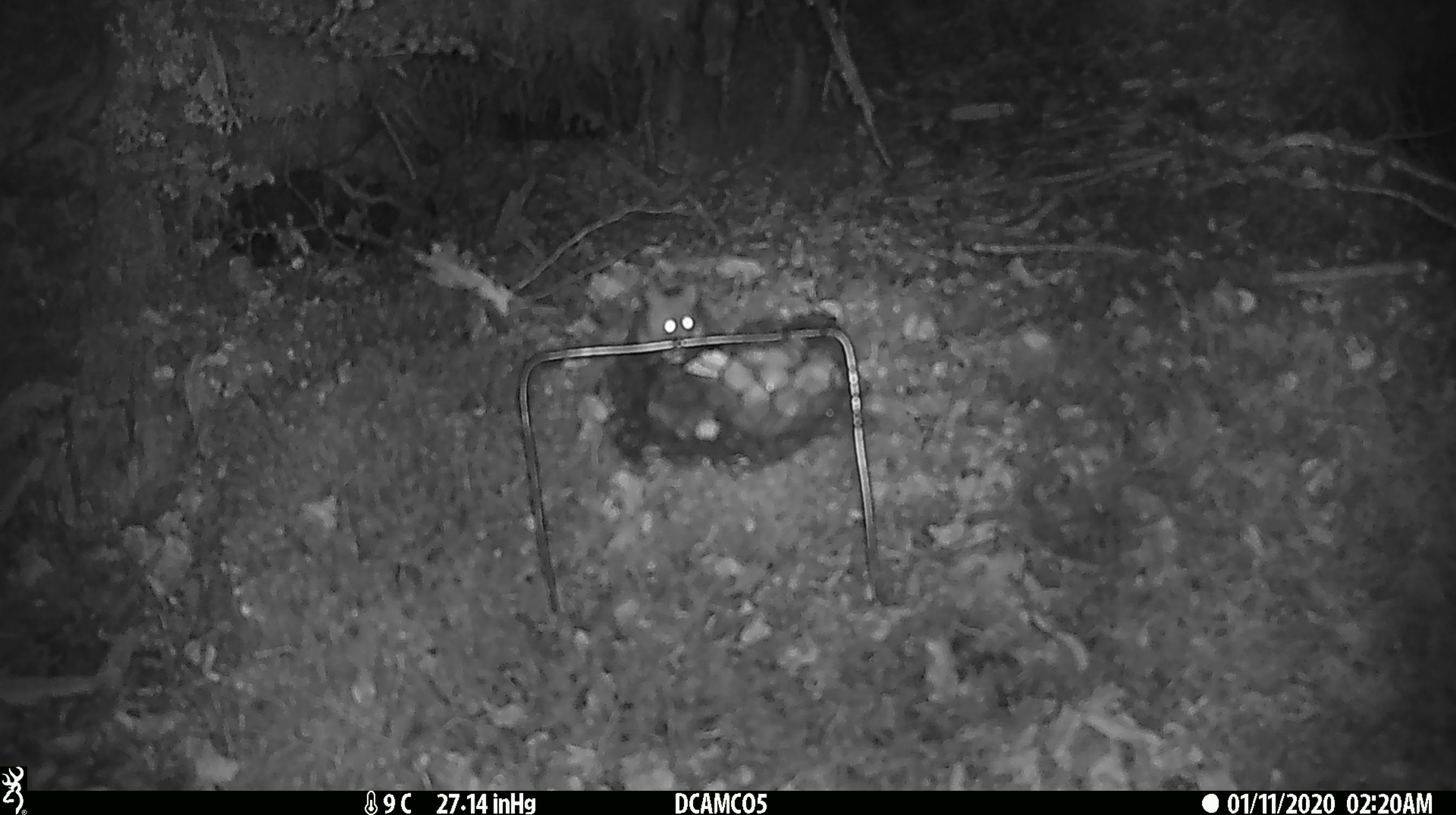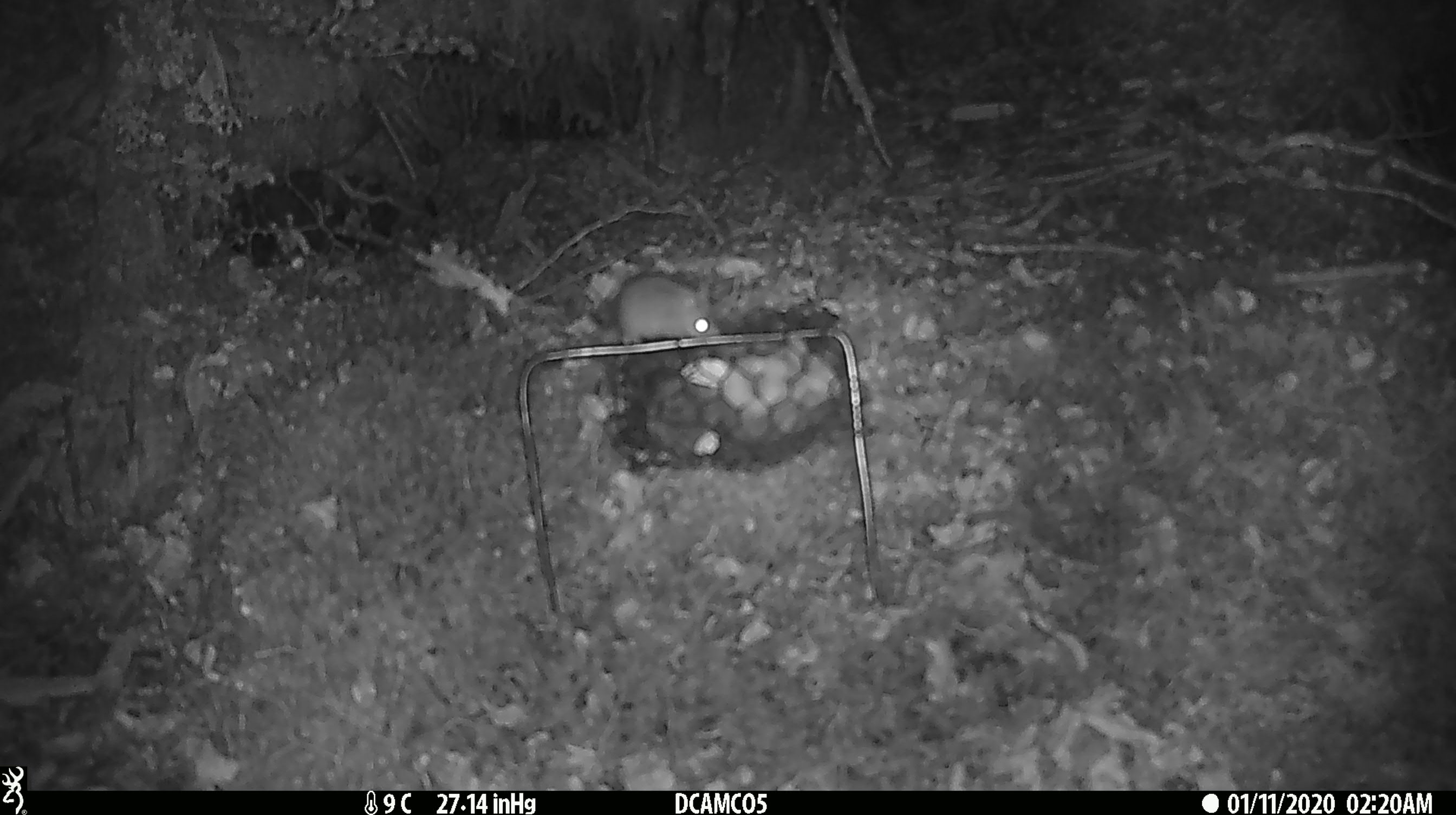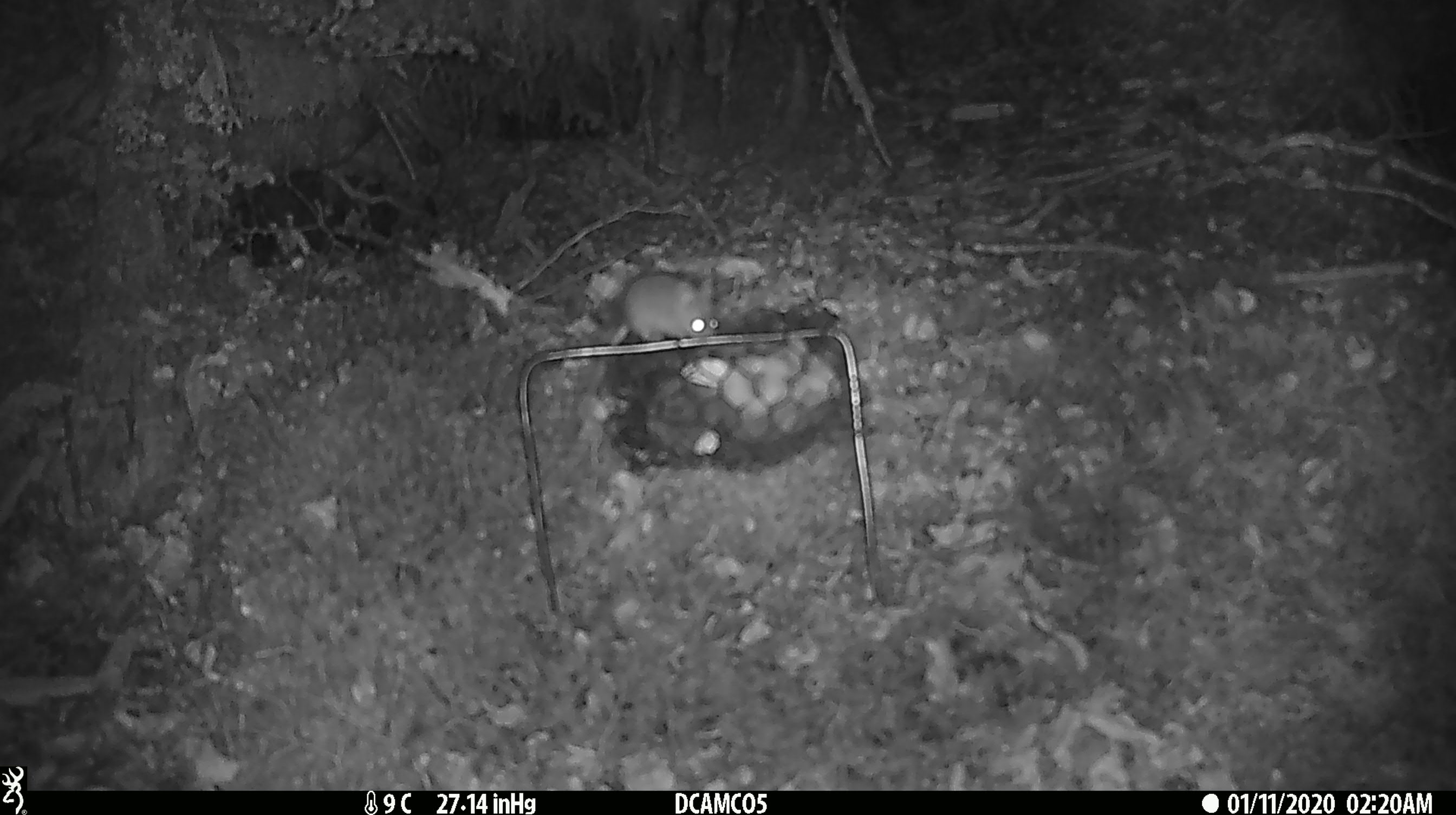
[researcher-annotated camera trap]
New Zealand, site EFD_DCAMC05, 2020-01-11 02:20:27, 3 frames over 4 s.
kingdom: Animalia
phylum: Chordata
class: Mammalia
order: Rodentia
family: Muridae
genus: Mus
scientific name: Mus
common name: mouse